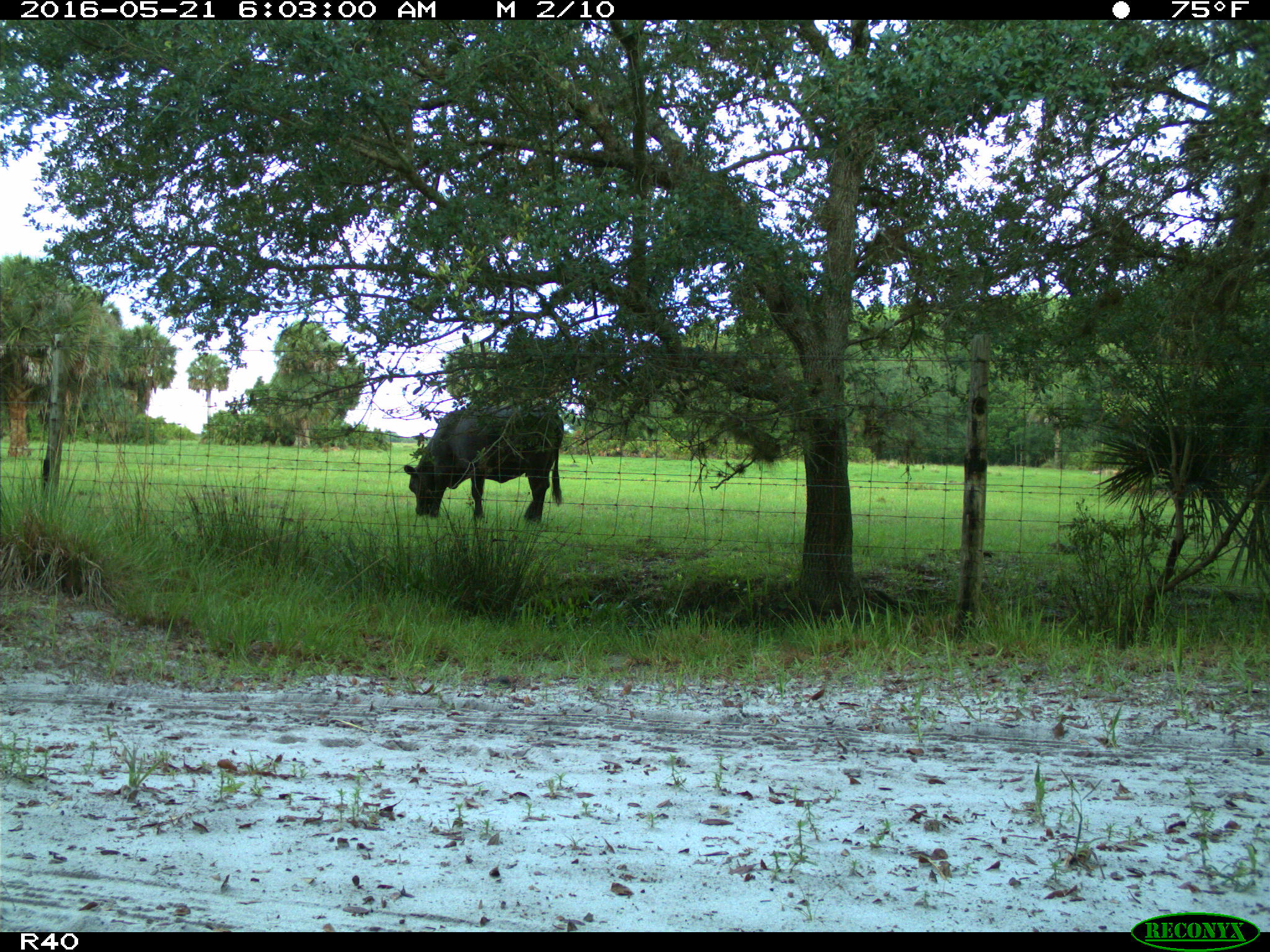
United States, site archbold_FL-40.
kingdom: Animalia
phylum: Chordata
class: Mammalia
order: Artiodactyla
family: Bovidae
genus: Bos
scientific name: Bos taurus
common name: domestic cow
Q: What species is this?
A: Bos taurus (domestic cow).